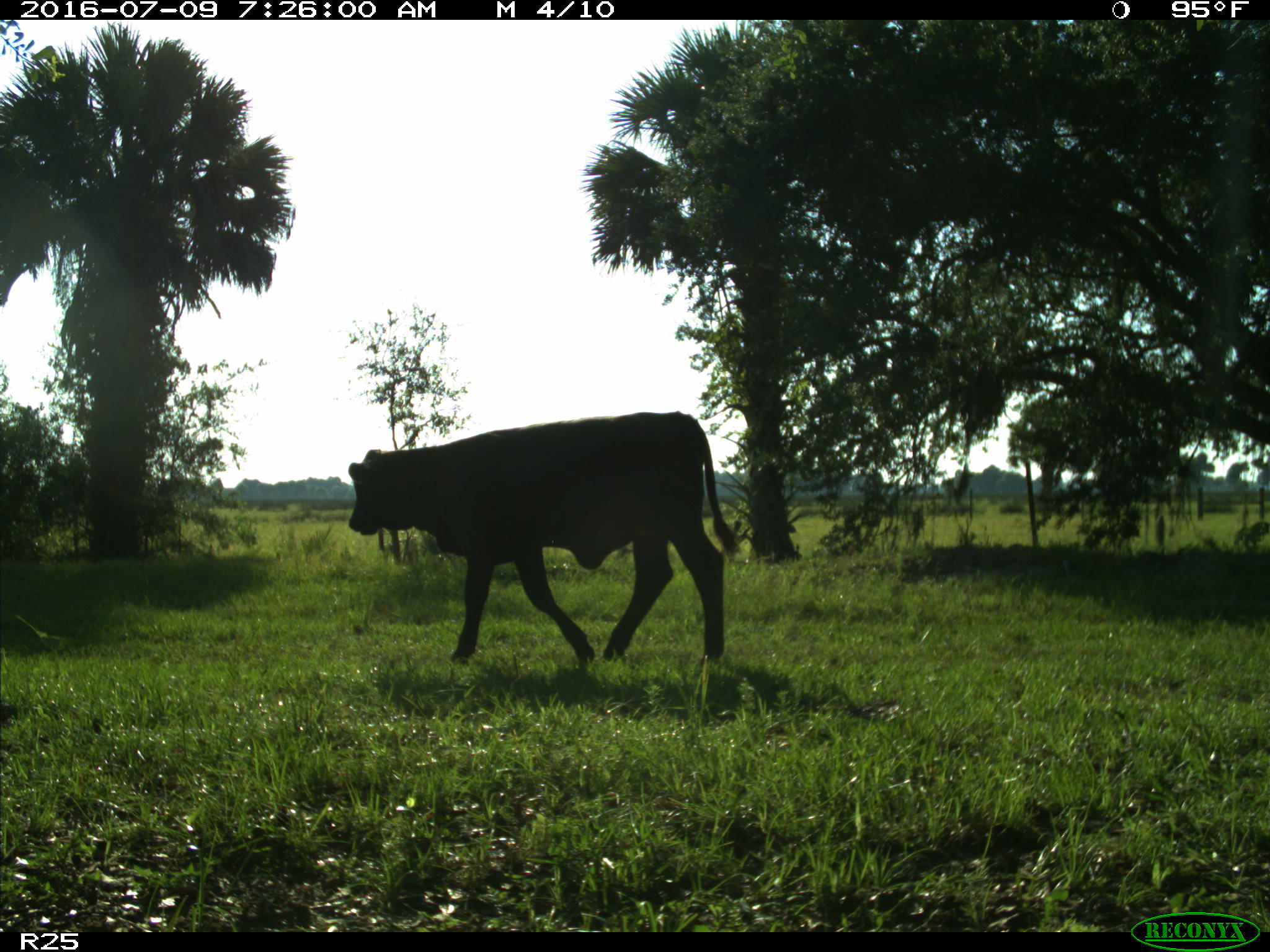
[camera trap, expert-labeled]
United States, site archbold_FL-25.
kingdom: Animalia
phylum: Chordata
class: Mammalia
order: Artiodactyla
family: Bovidae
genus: Bos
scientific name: Bos taurus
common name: domestic cow